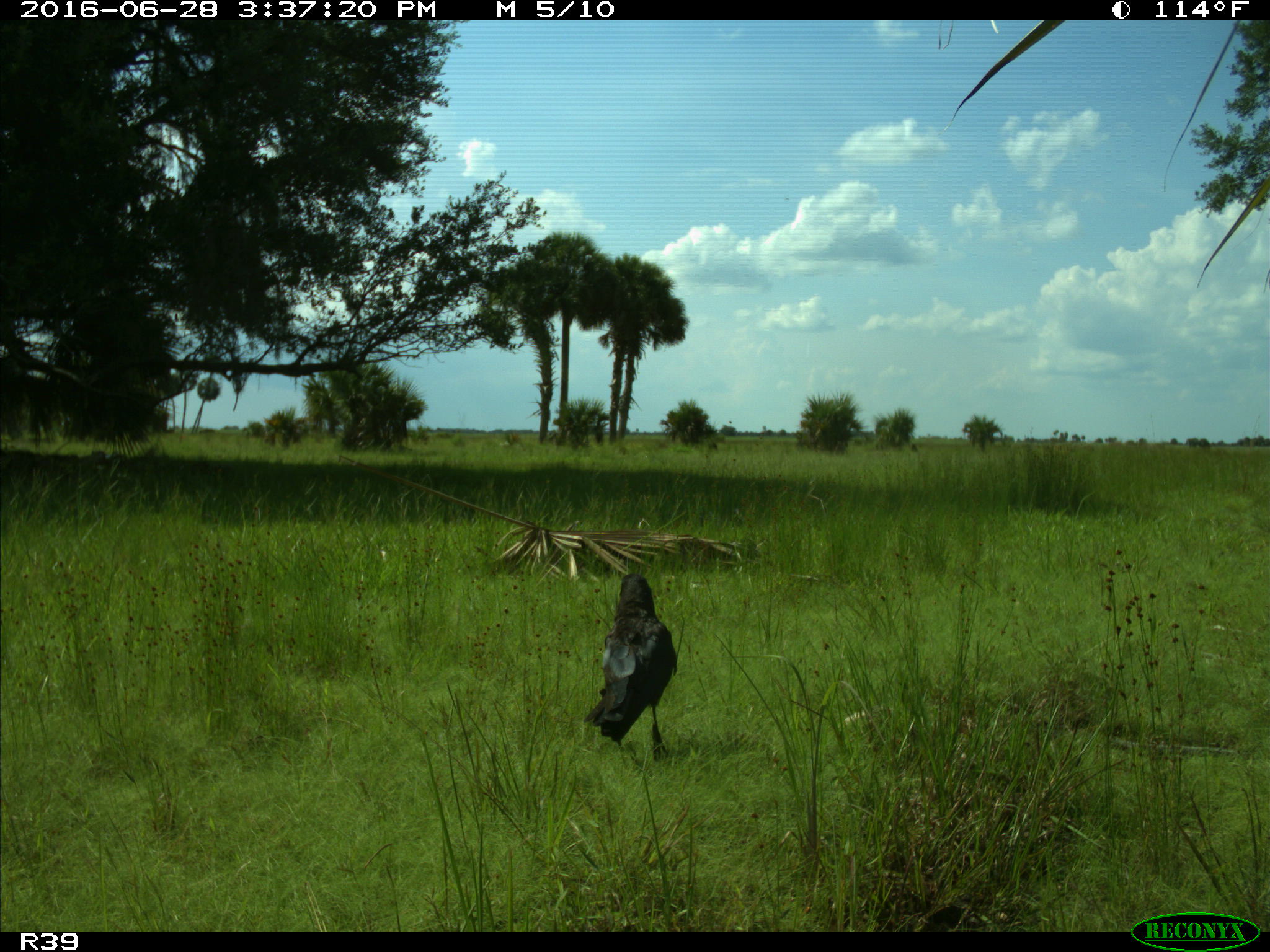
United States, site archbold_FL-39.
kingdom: Animalia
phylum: Chordata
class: Mammalia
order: Carnivora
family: Felidae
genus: Lynx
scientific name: Lynx rufus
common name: bobcat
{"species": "Lynx rufus (bobcat)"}